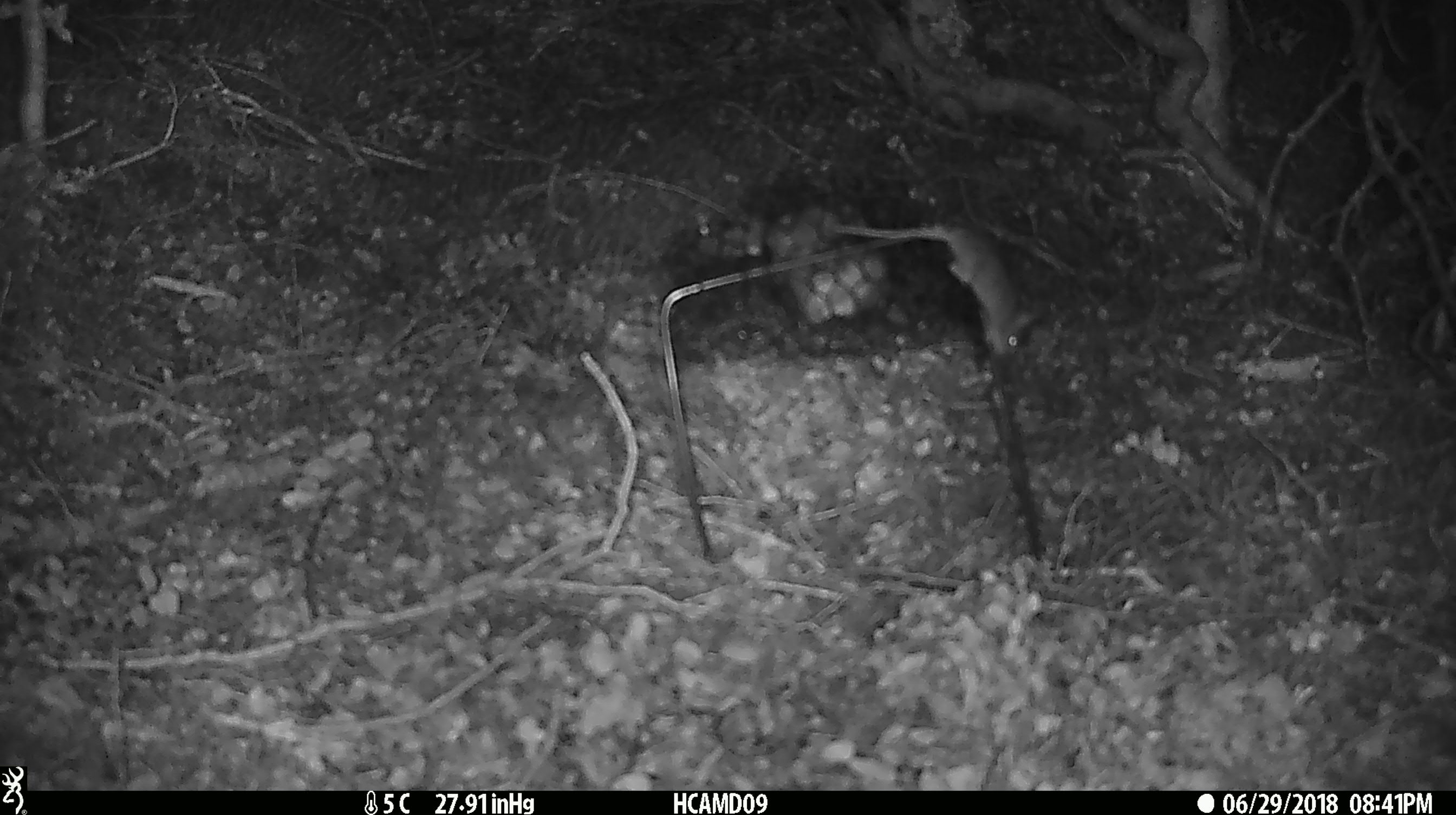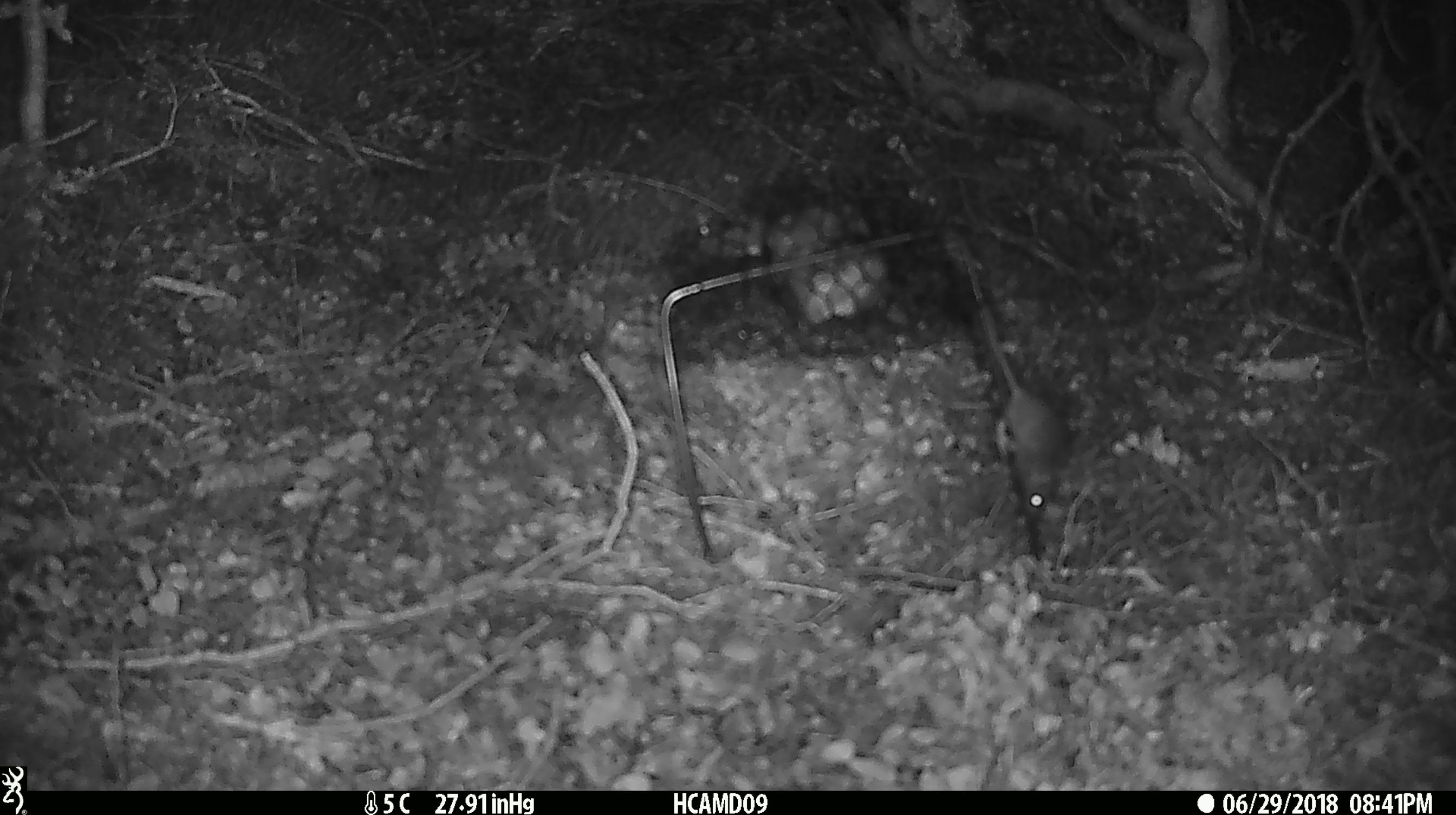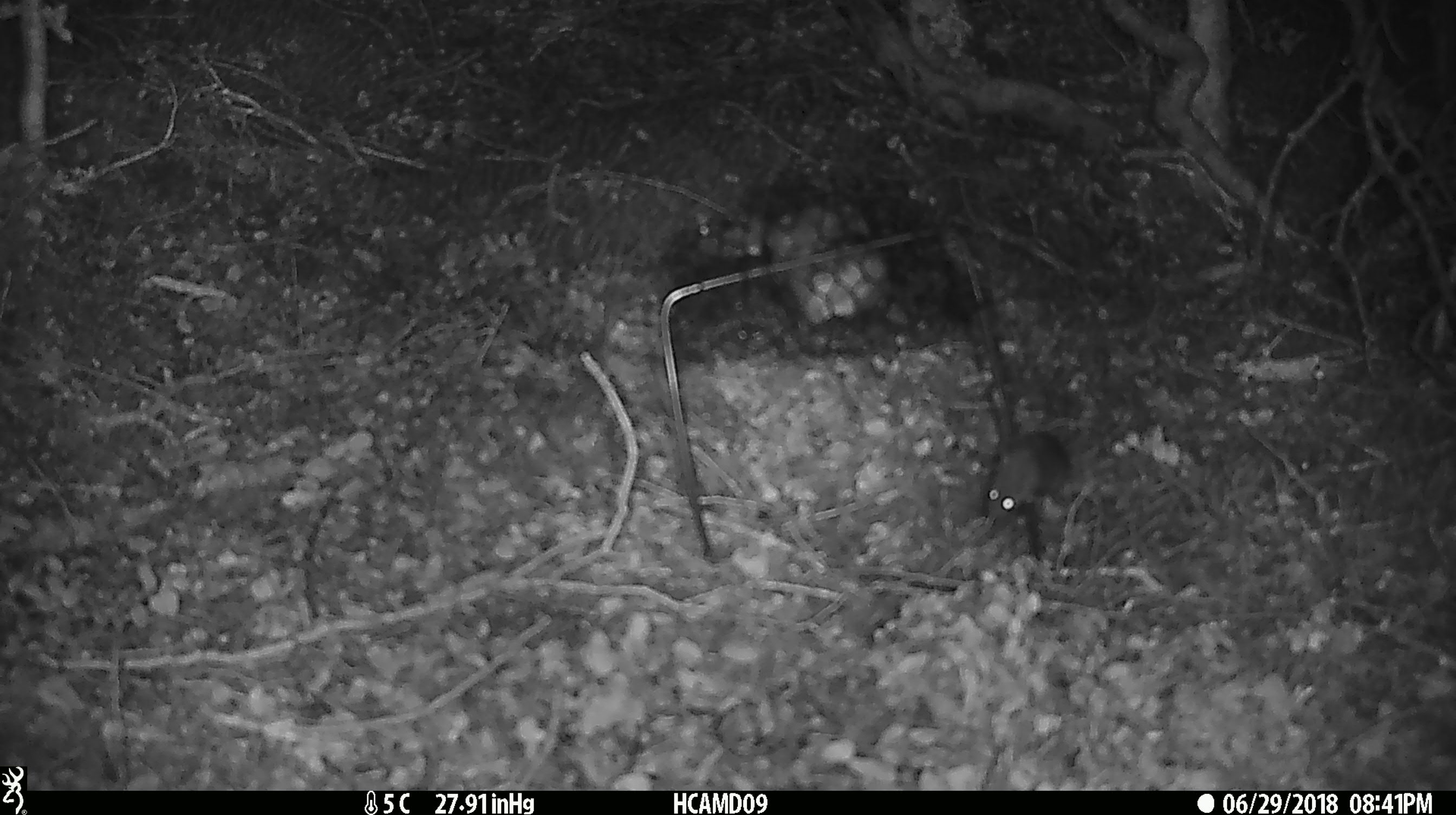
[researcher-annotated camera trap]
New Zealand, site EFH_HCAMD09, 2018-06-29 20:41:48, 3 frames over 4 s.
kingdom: Animalia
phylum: Chordata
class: Mammalia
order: Rodentia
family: Muridae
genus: Mus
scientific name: Mus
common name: mouse